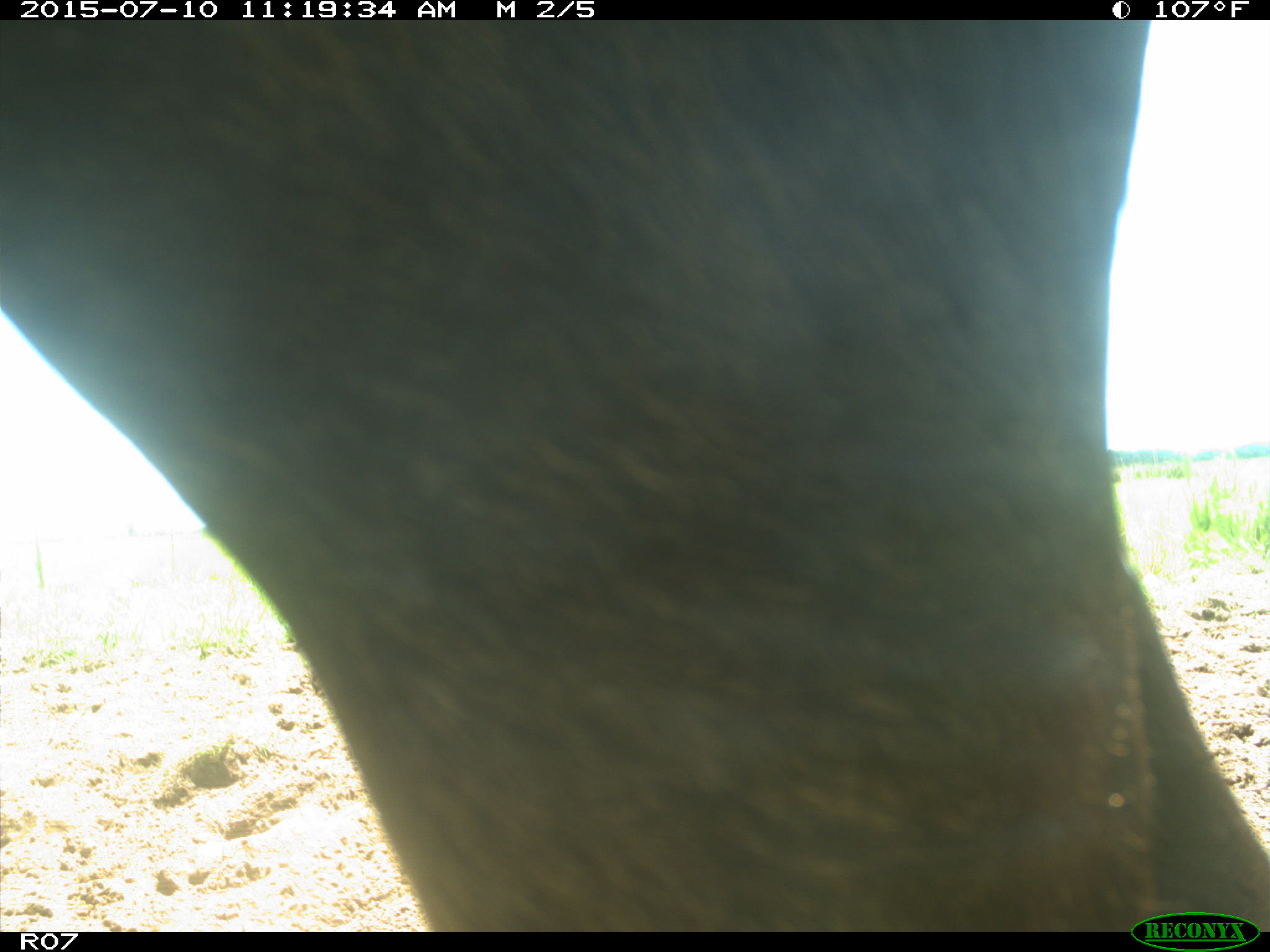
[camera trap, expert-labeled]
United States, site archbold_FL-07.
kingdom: Animalia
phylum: Chordata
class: Mammalia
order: Artiodactyla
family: Bovidae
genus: Bos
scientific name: Bos taurus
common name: domestic cow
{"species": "Bos taurus (domestic cow)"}